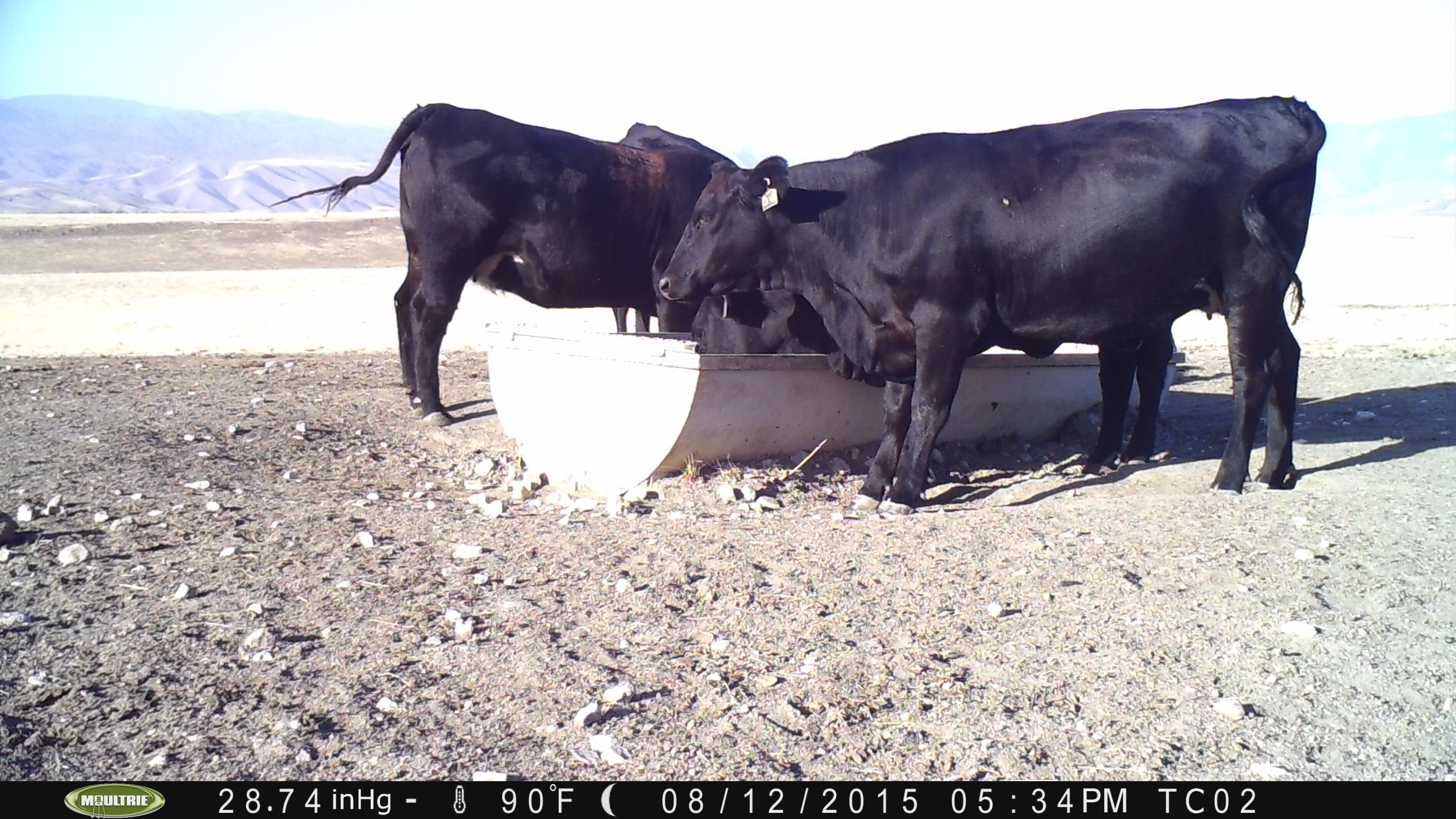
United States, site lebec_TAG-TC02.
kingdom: Animalia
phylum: Chordata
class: Mammalia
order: Artiodactyla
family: Bovidae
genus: Bos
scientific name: Bos taurus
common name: domestic cow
Bos taurus (domestic cow).